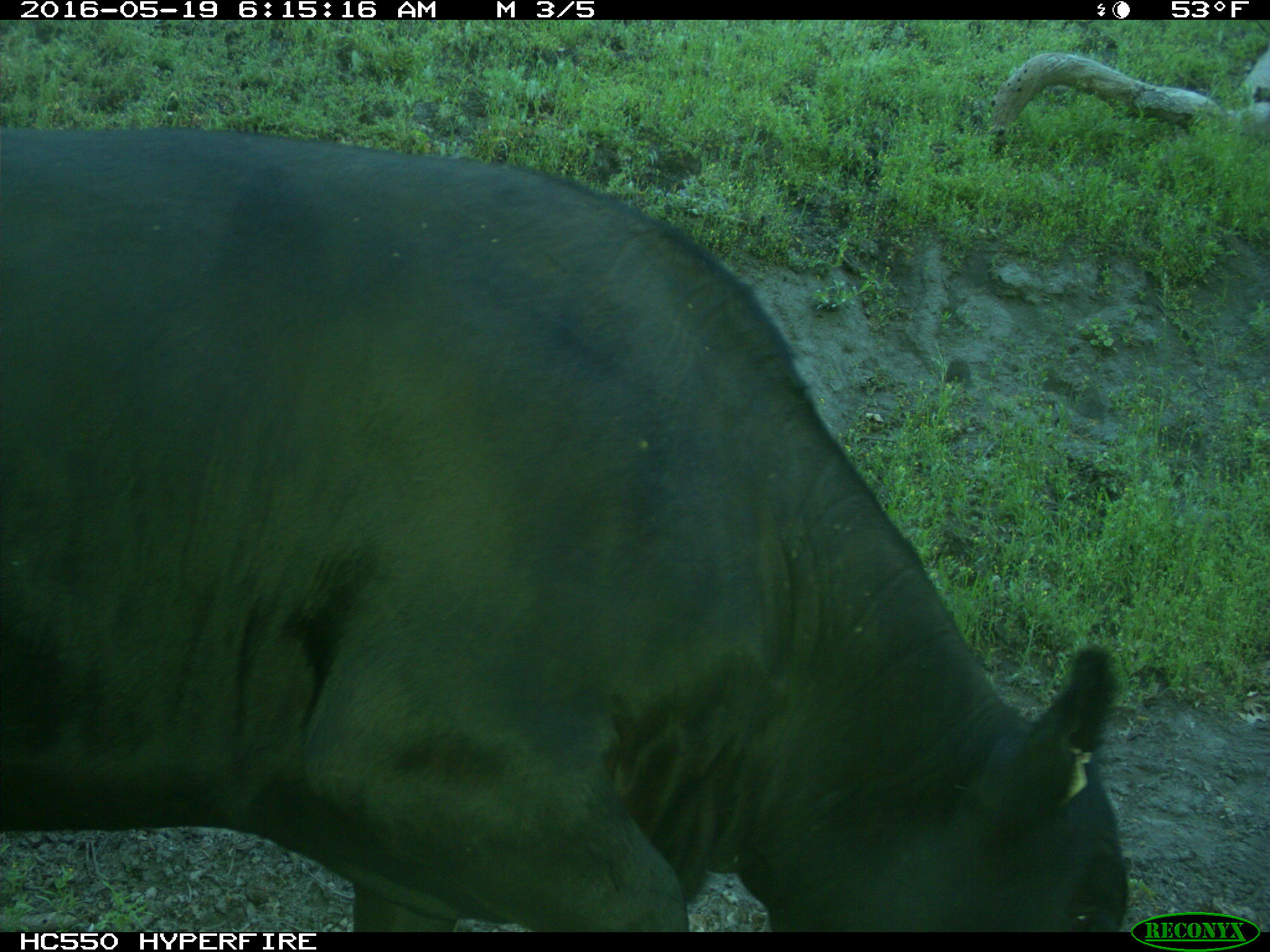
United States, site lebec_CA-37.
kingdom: Animalia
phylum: Chordata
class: Mammalia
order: Artiodactyla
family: Bovidae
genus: Bos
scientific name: Bos taurus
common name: domestic cow